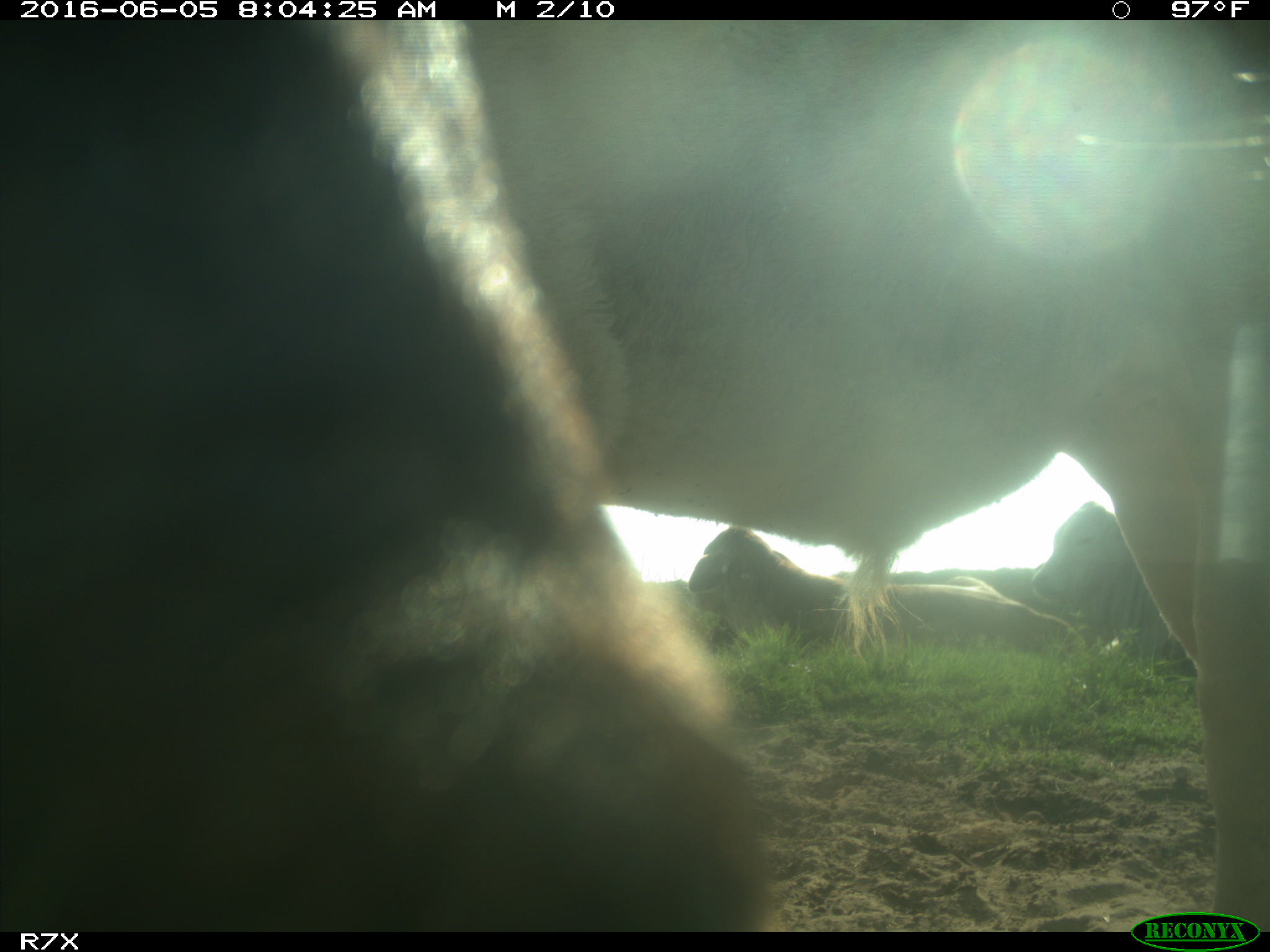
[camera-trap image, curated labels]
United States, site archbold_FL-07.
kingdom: Animalia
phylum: Chordata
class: Mammalia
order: Artiodactyla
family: Bovidae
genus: Bos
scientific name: Bos taurus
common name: domestic cow